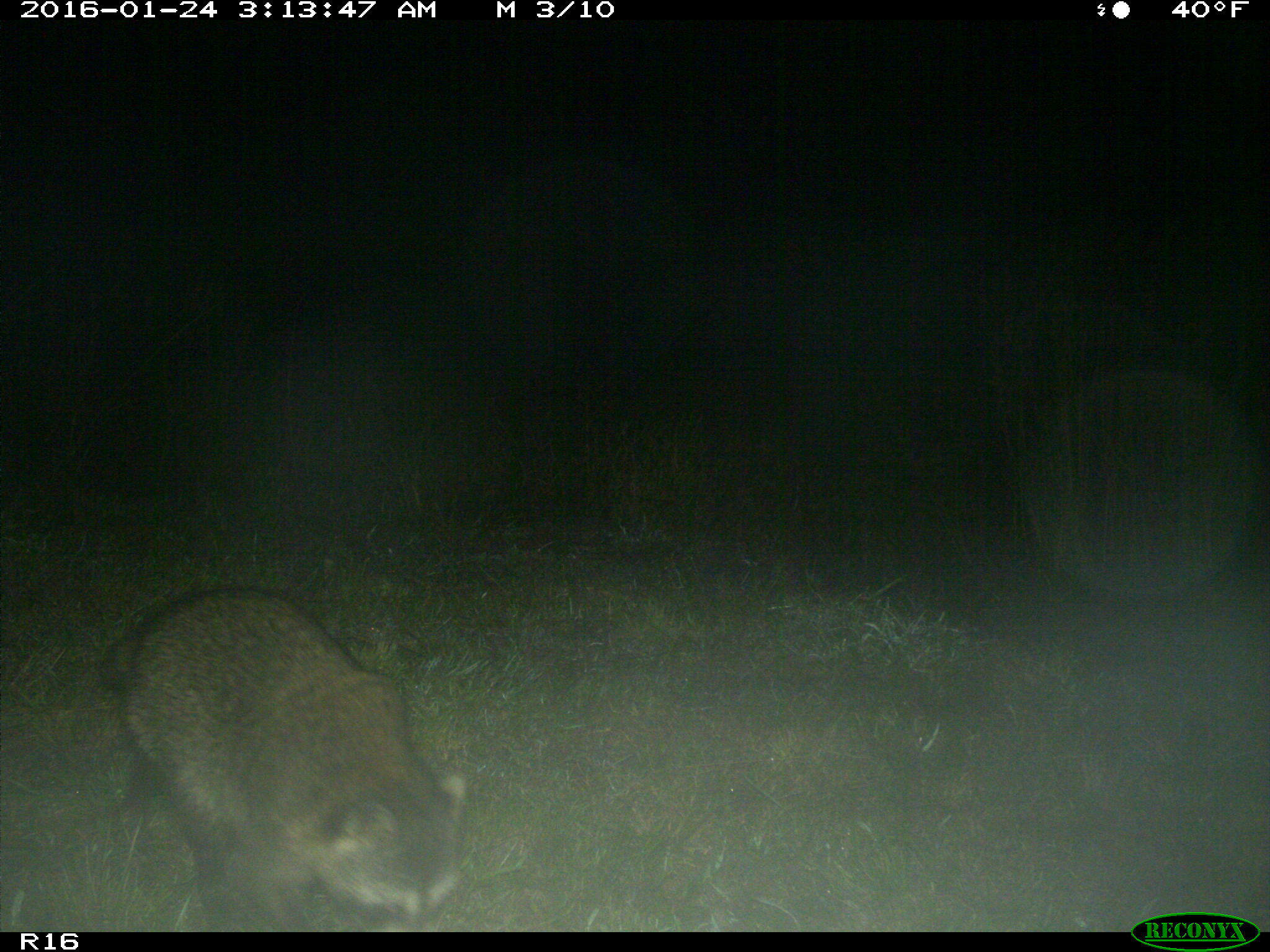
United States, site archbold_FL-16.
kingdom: Animalia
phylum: Chordata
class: Mammalia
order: Carnivora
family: Procyonidae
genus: Procyon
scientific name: Procyon lotor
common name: common raccoon